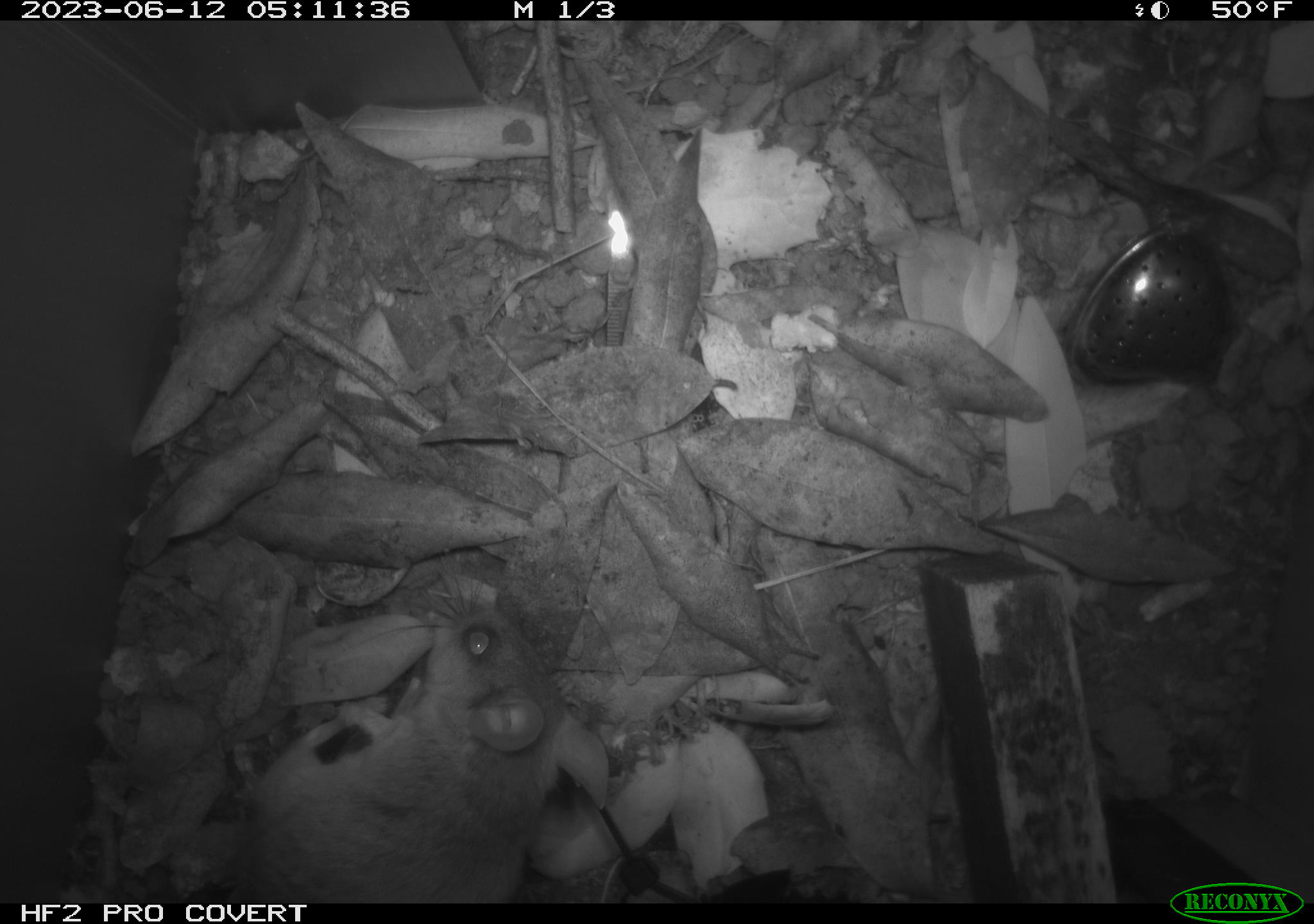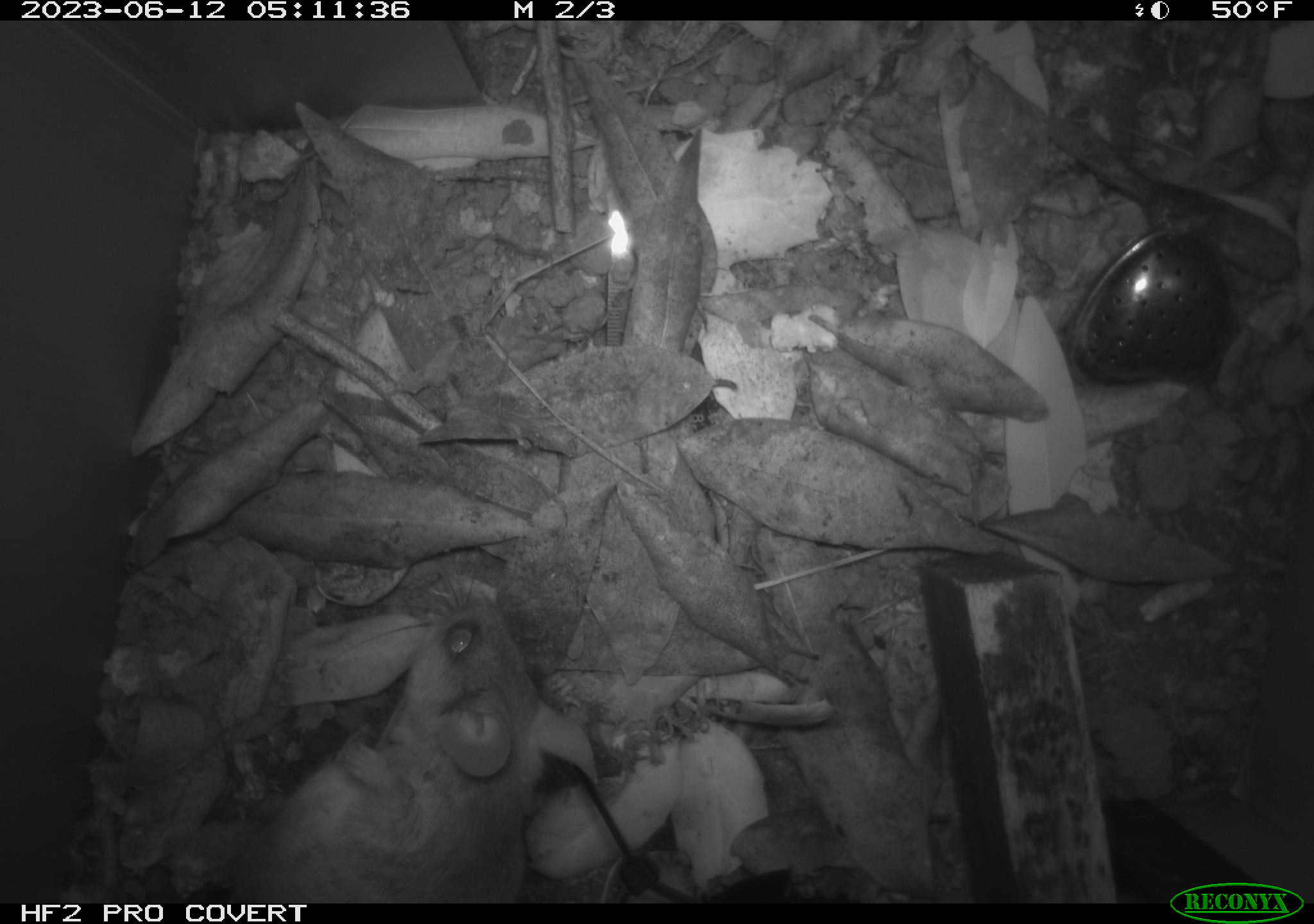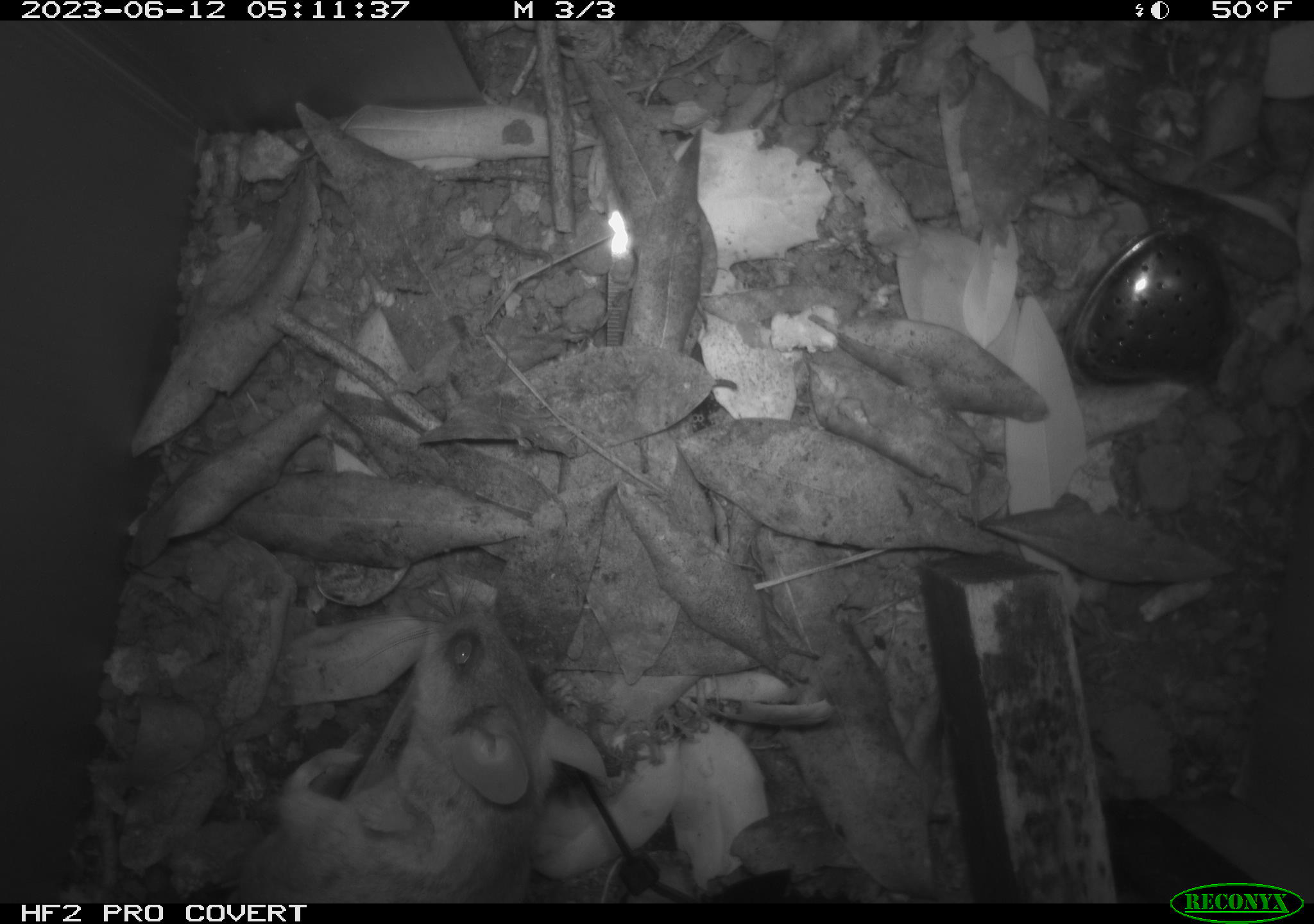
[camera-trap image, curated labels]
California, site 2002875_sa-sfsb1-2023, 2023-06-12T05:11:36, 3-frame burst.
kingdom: Animalia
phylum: Chordata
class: Mammalia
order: Rodentia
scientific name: Rodentia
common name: mouse species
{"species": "mouse species (Rodentia)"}